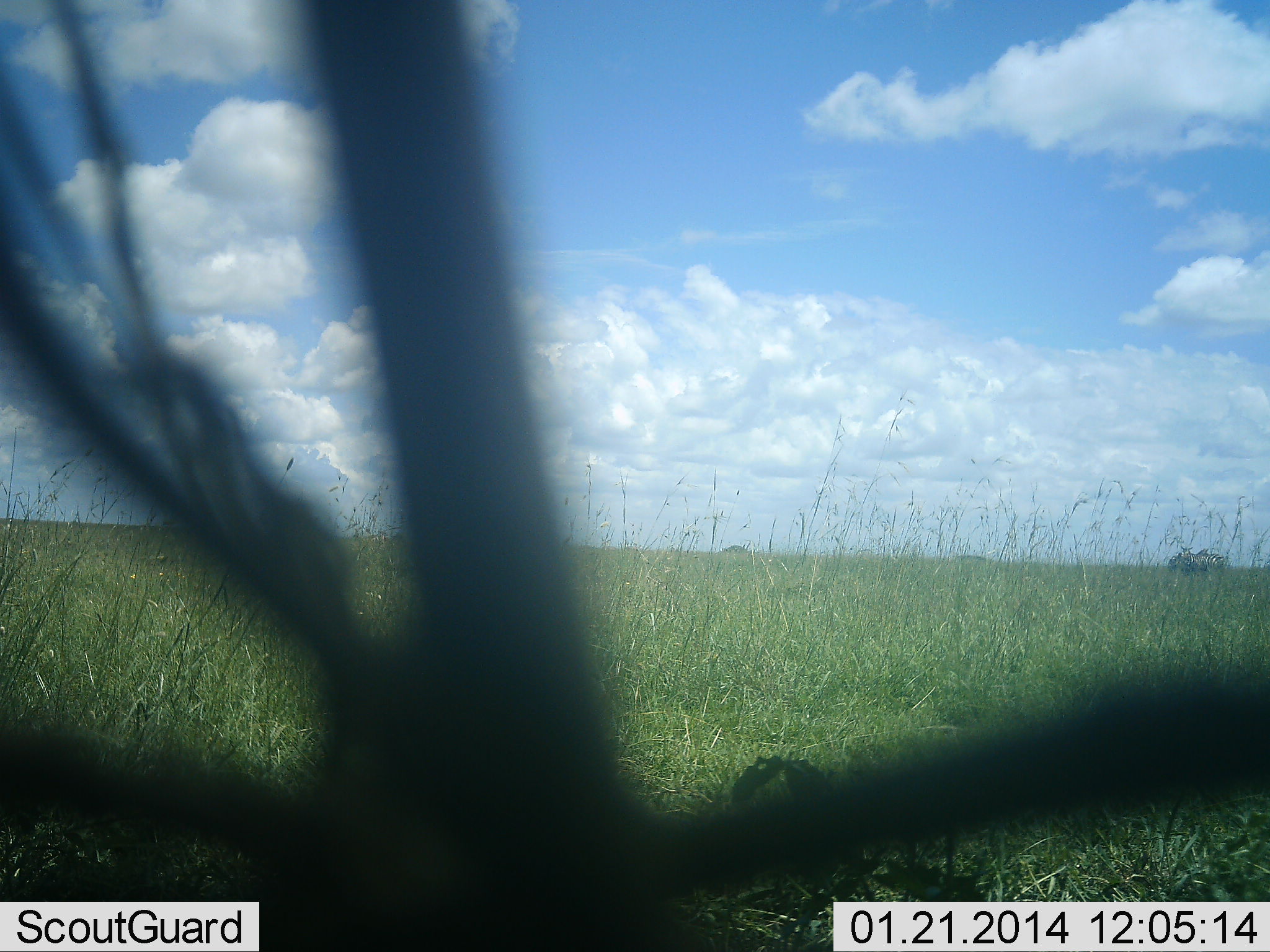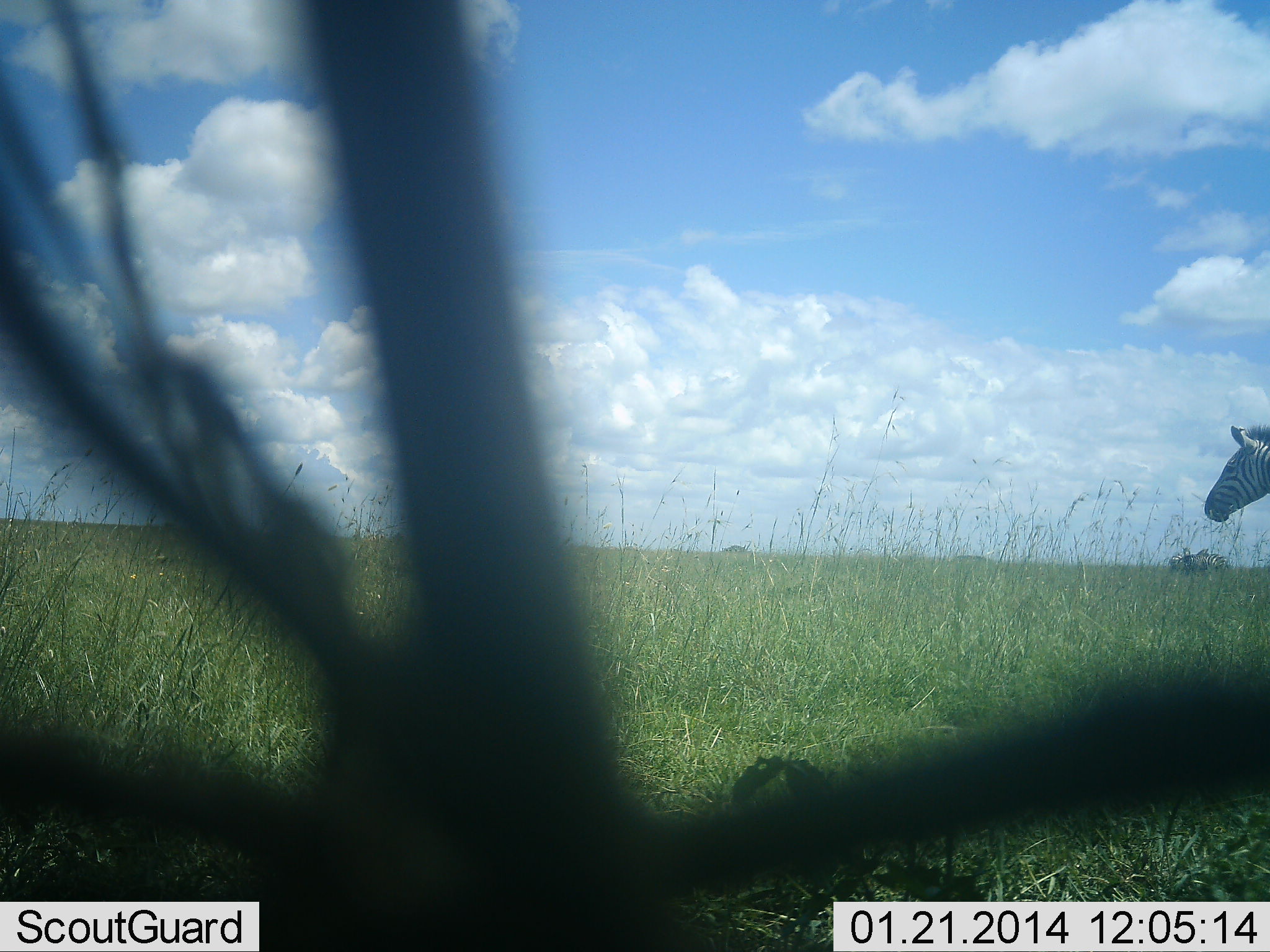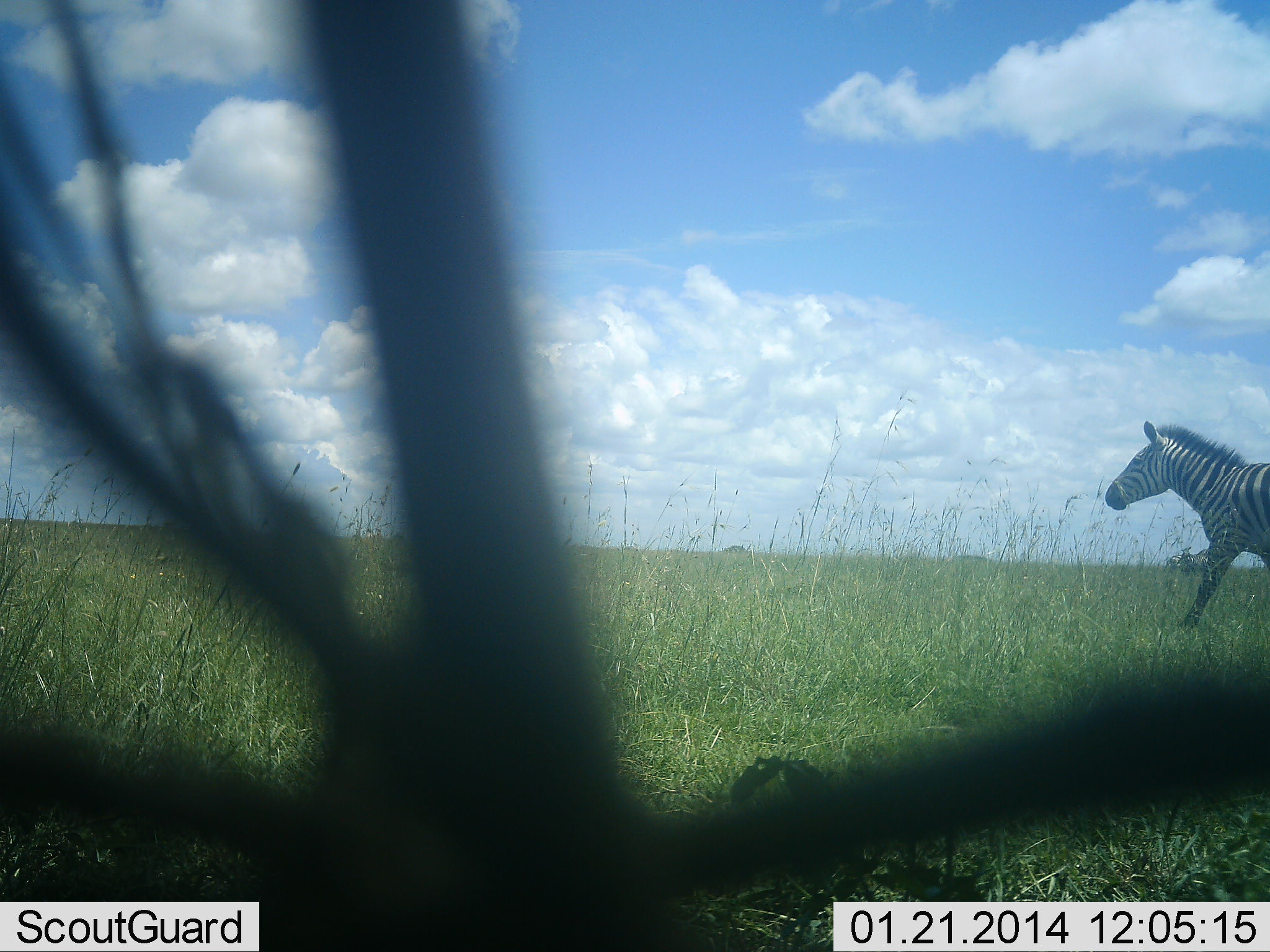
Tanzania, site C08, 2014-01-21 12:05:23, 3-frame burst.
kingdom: Animalia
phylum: Chordata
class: Mammalia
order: Perissodactyla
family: Equidae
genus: Equus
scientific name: Equus quagga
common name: plains zebra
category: zebra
Zebra (plains zebra) (Equus quagga), count 1. Behavior (volunteer vote fractions): standing 36%, resting 0%, moving 82%, interacting 0%. Young present (vote fraction): 0%. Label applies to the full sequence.